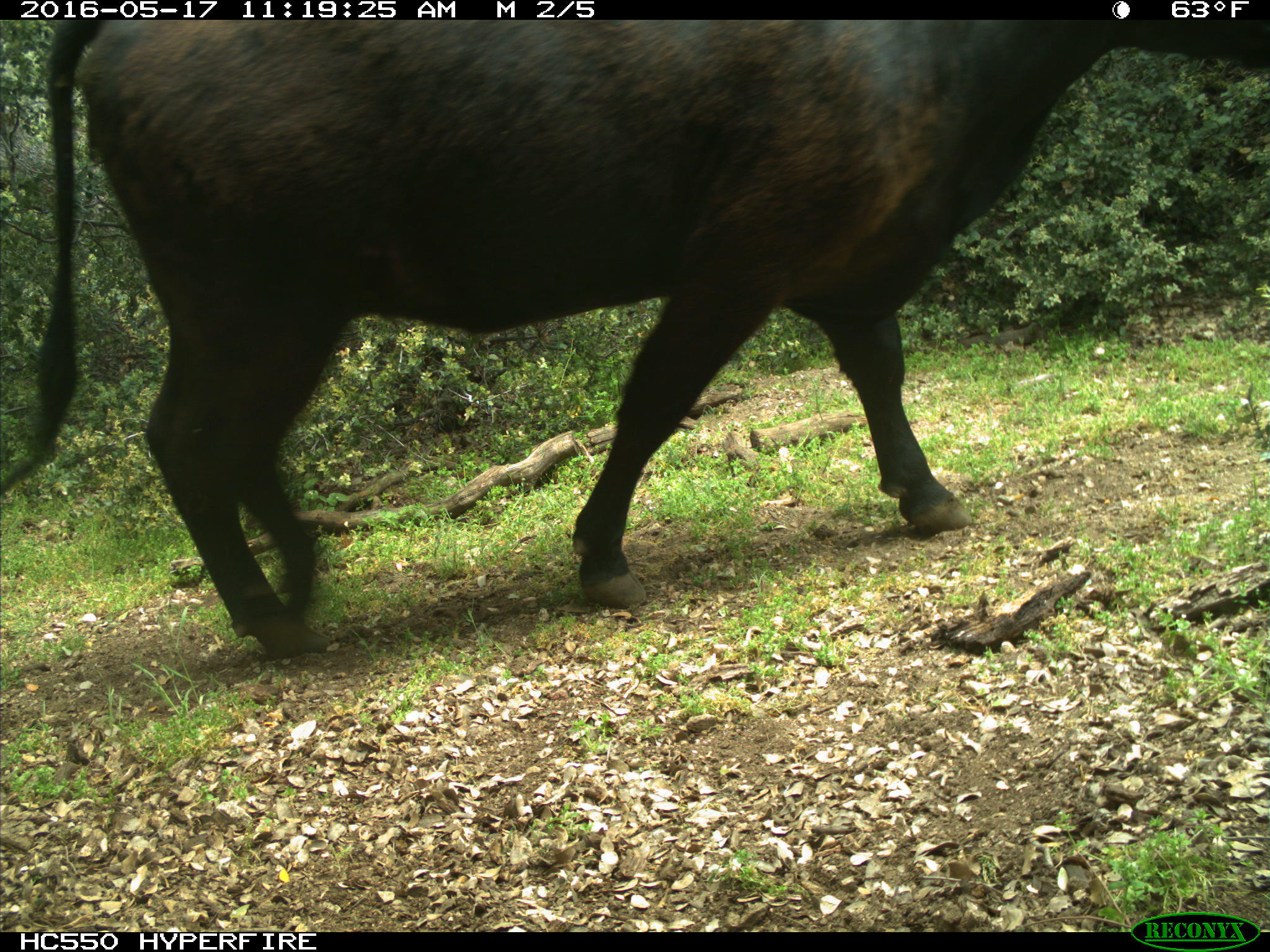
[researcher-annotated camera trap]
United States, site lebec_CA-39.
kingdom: Animalia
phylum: Chordata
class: Mammalia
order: Artiodactyla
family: Bovidae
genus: Bos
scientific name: Bos taurus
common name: domestic cow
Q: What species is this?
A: Bos taurus (domestic cow).